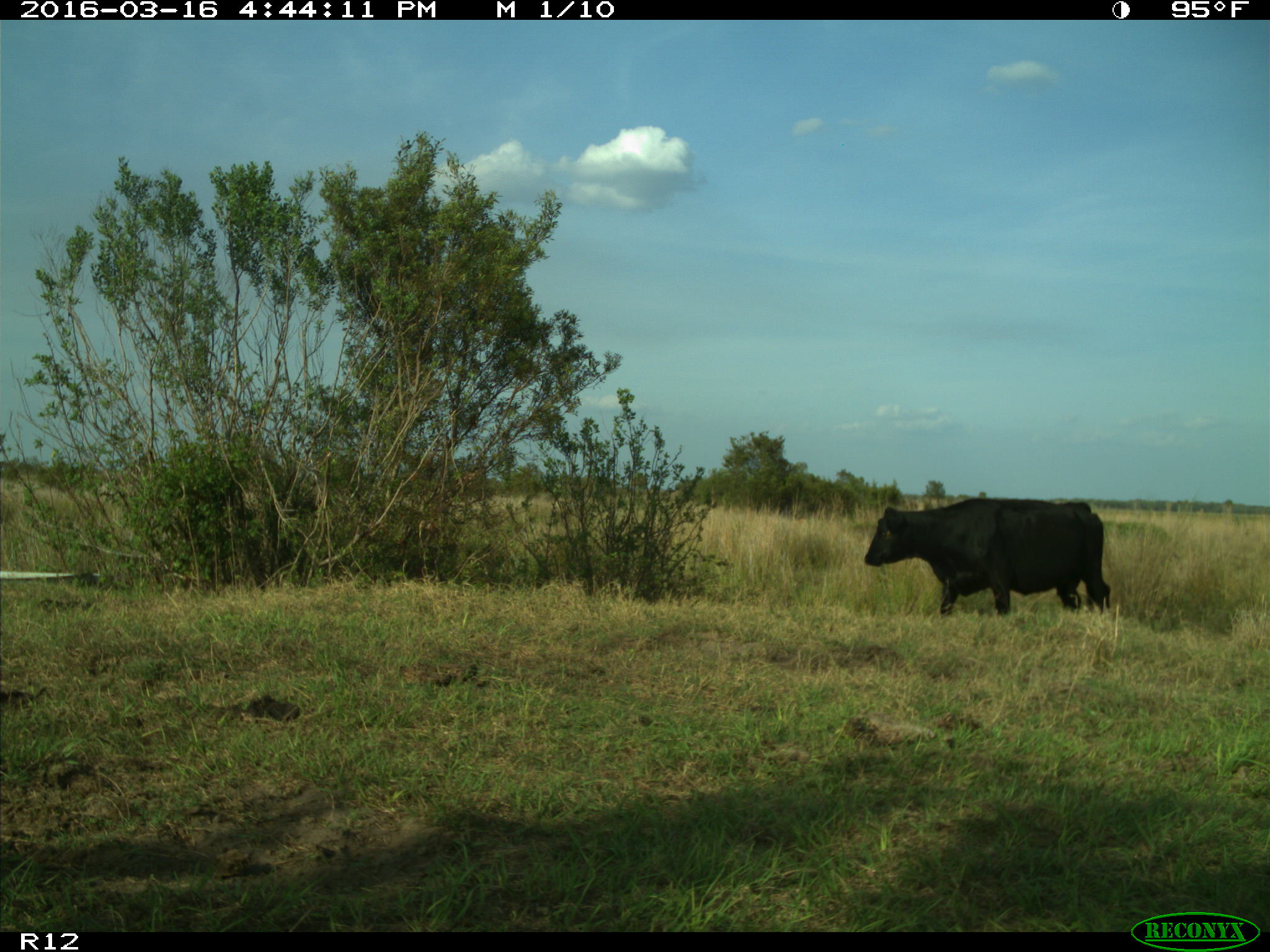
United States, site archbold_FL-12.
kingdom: Animalia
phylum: Chordata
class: Mammalia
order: Artiodactyla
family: Bovidae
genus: Bos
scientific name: Bos taurus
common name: domestic cow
Bos taurus (domestic cow).